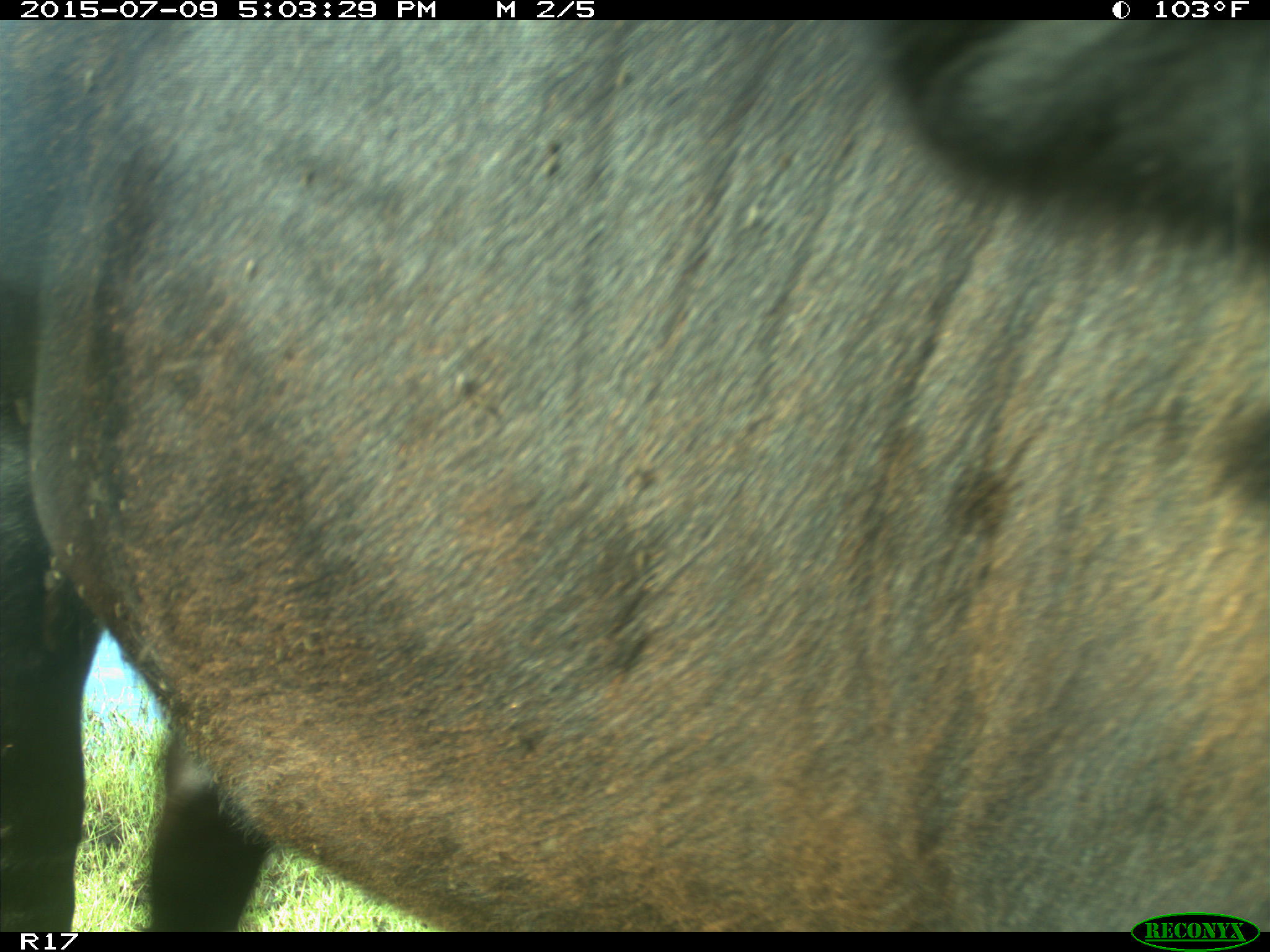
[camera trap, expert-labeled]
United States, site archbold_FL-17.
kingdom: Animalia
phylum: Chordata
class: Mammalia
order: Artiodactyla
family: Bovidae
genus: Bos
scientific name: Bos taurus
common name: domestic cow